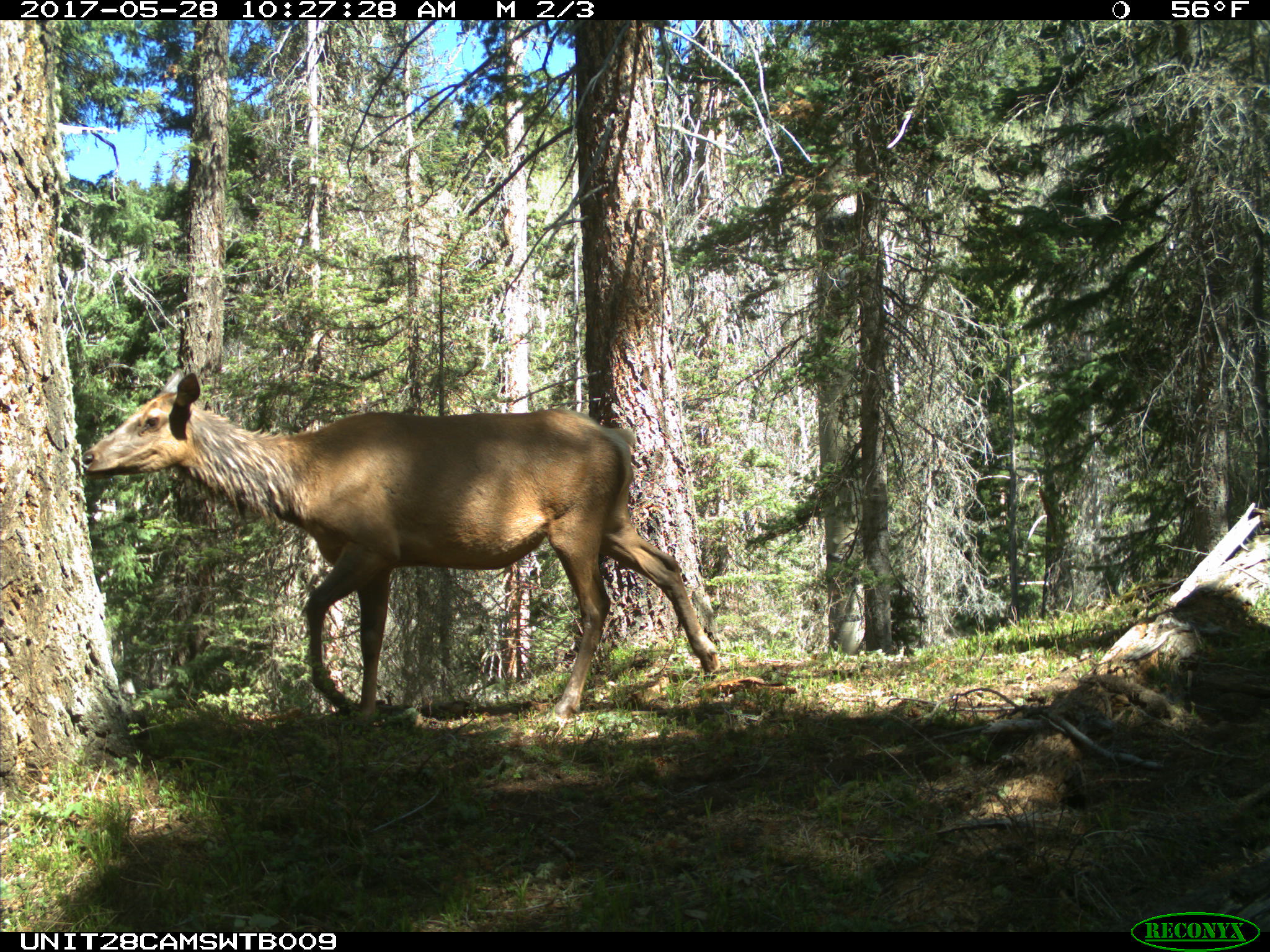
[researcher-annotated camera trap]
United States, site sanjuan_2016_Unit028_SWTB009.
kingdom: Animalia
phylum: Chordata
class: Mammalia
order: Artiodactyla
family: Cervidae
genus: Cervus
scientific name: Cervus elaphus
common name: red deer